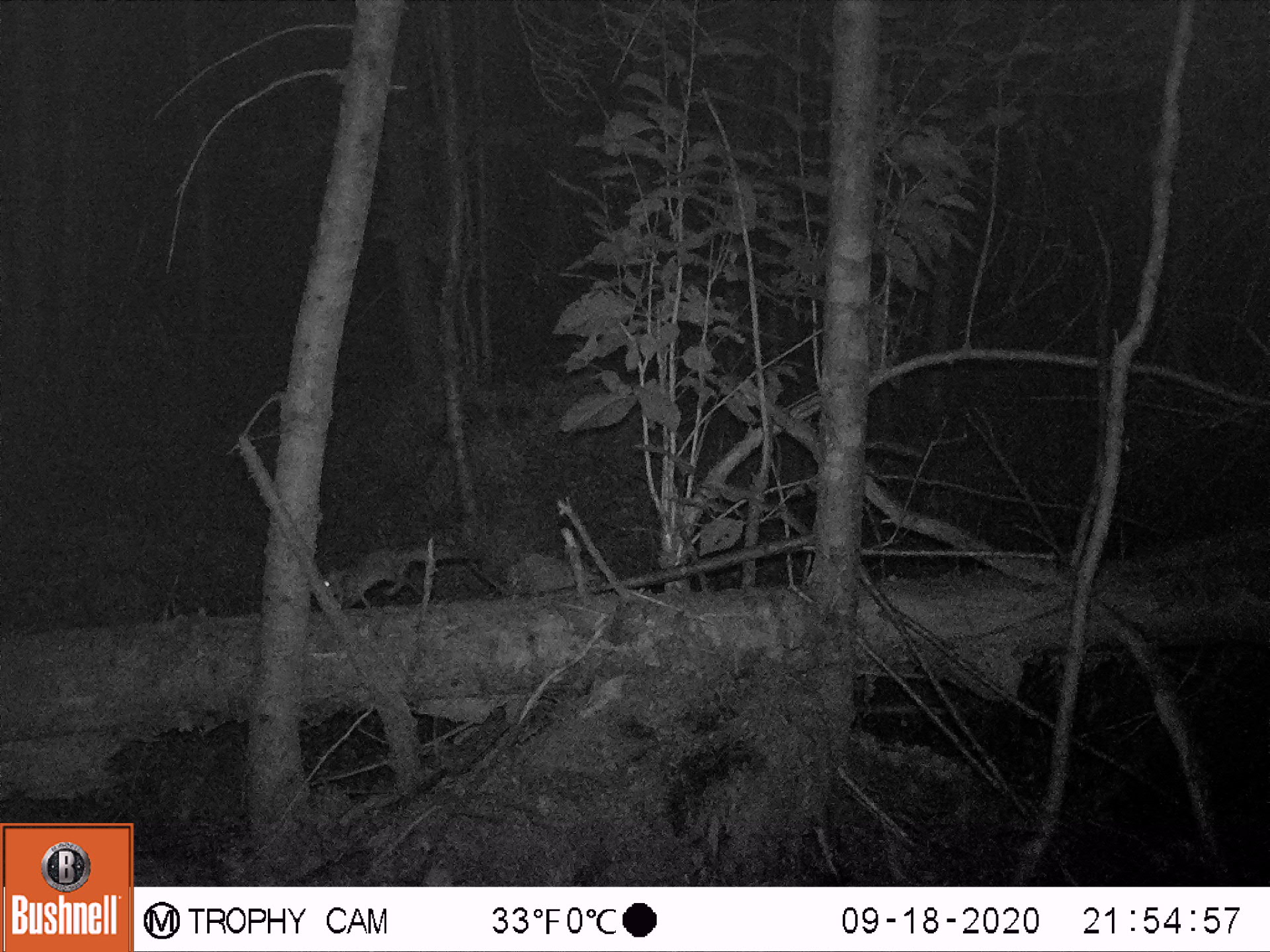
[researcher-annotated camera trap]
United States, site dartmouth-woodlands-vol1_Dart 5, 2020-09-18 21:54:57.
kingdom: Animalia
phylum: Chordata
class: Mammalia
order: Rodentia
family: Sciuridae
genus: Sciurus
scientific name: Sciurus carolinensis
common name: gray squirrel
Gray squirrel (Sciurus carolinensis).